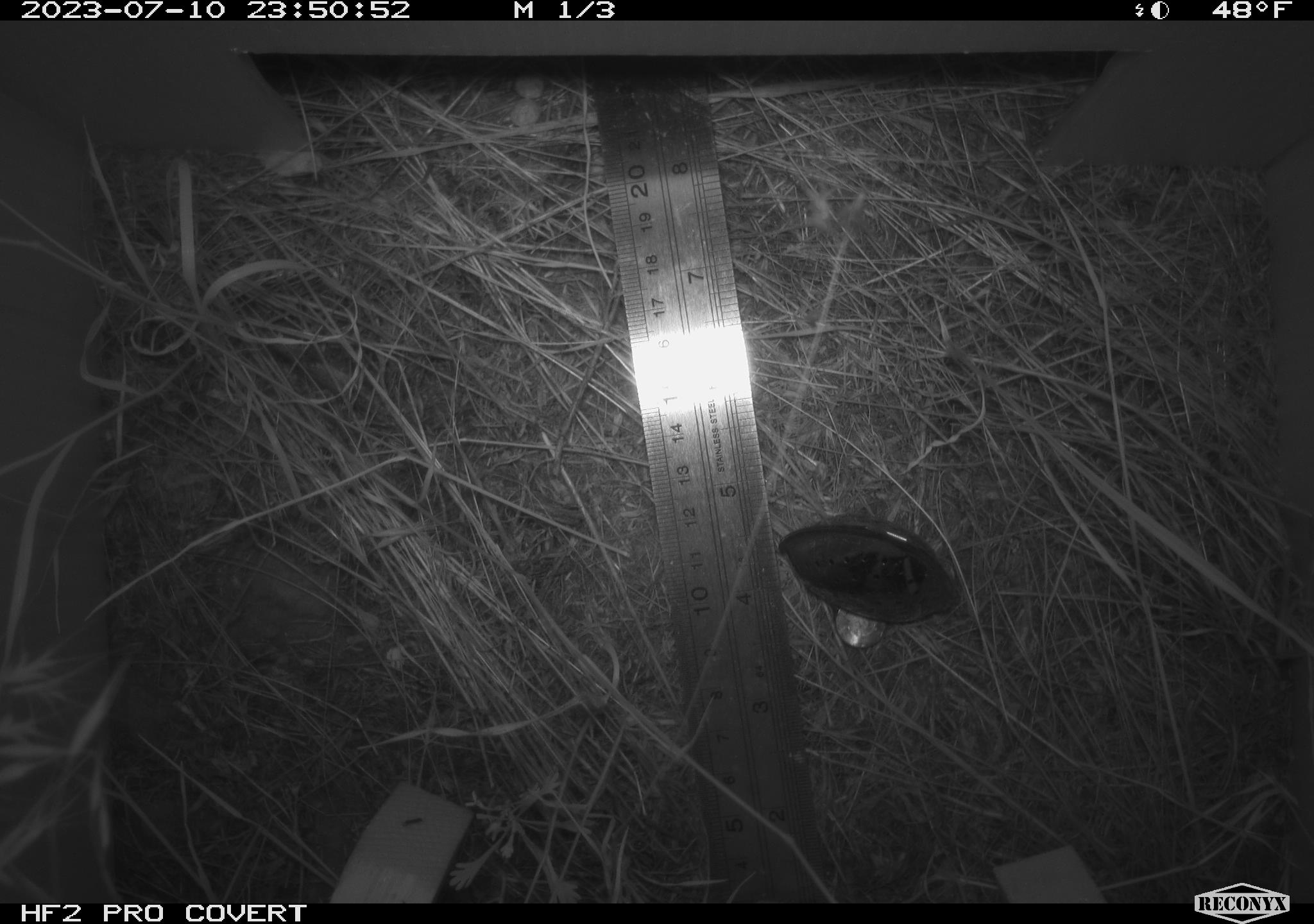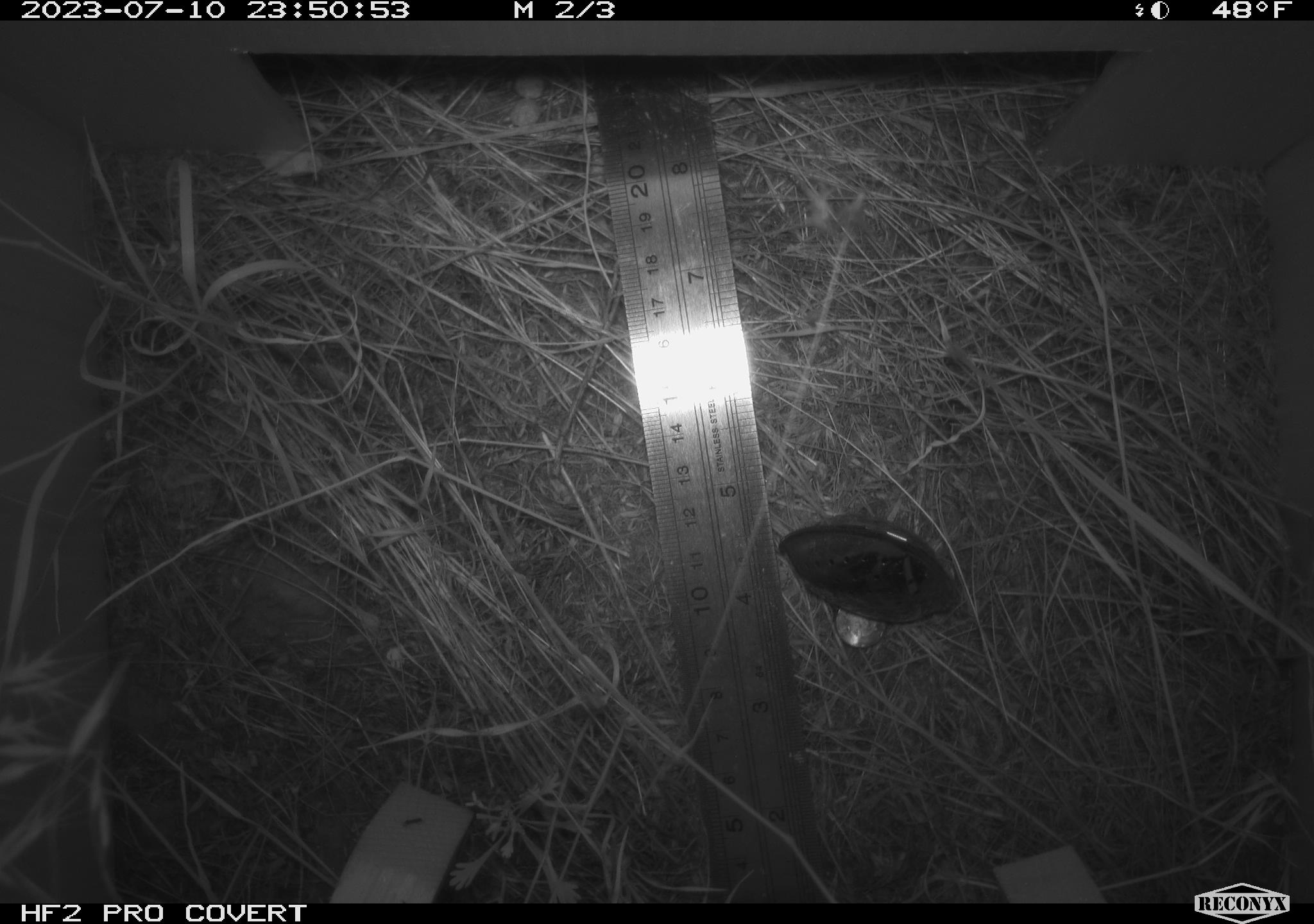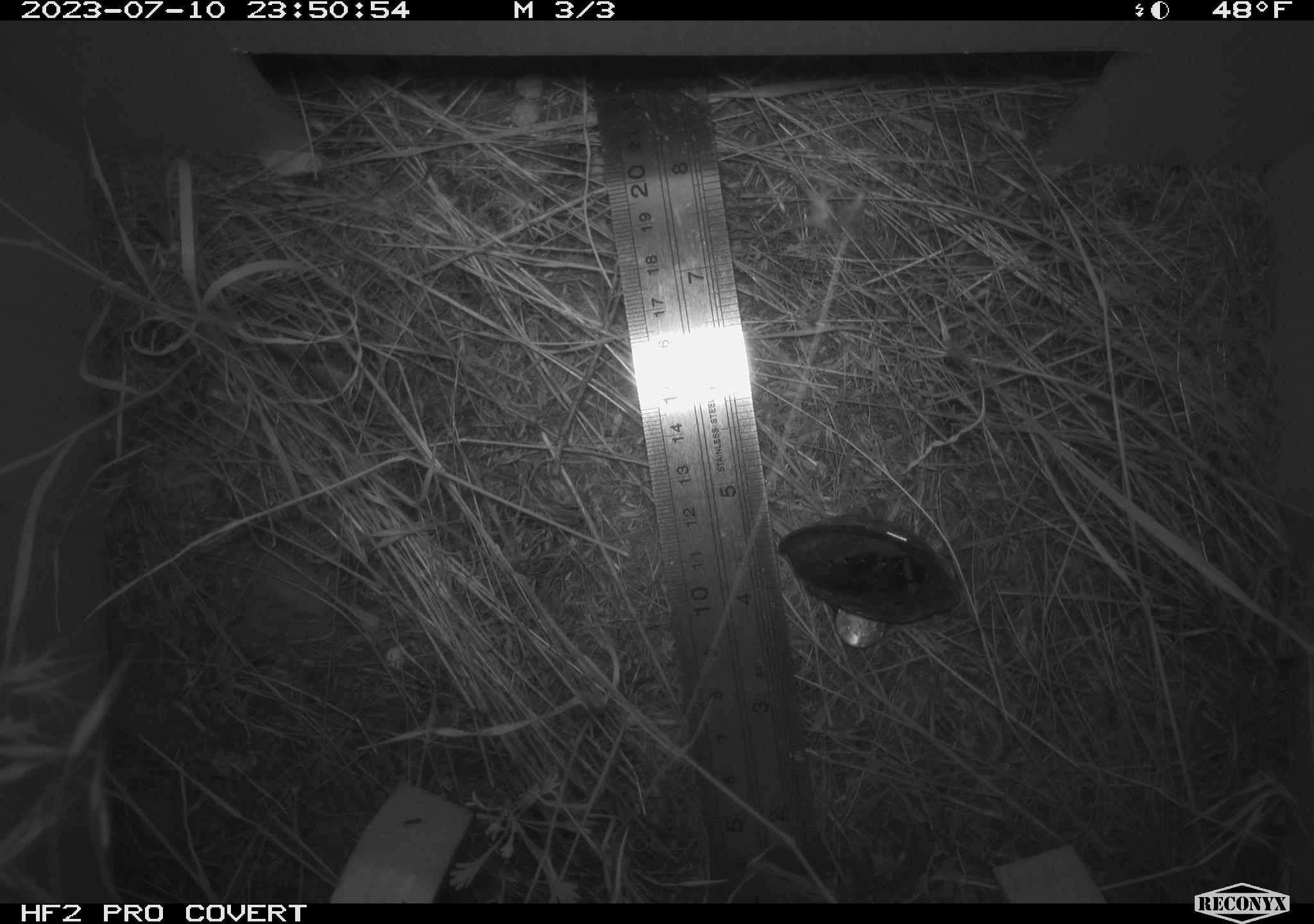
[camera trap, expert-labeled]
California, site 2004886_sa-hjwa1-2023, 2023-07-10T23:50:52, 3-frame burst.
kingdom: Animalia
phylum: Chordata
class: Mammalia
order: Rodentia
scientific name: Rodentia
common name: mouse species